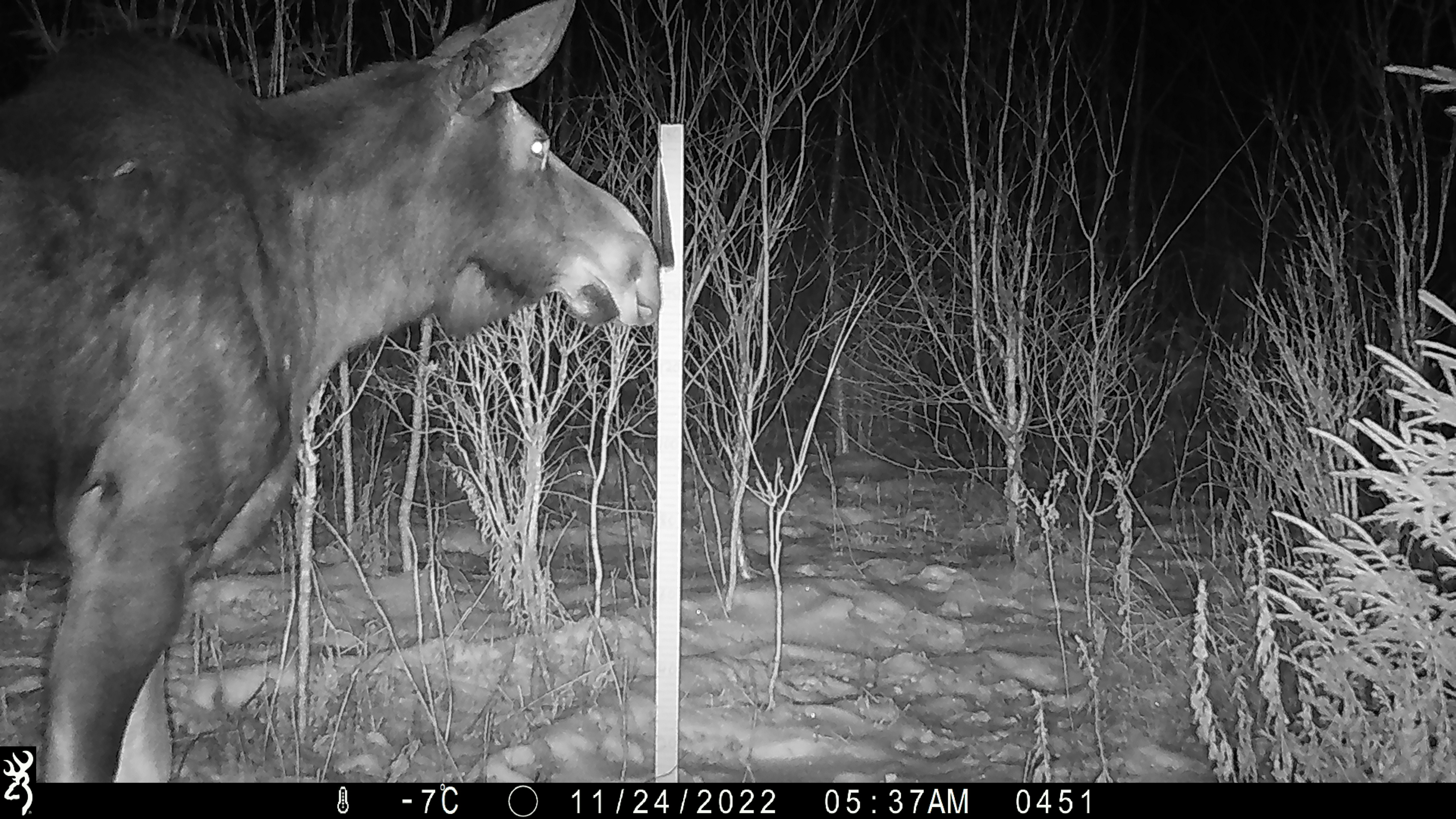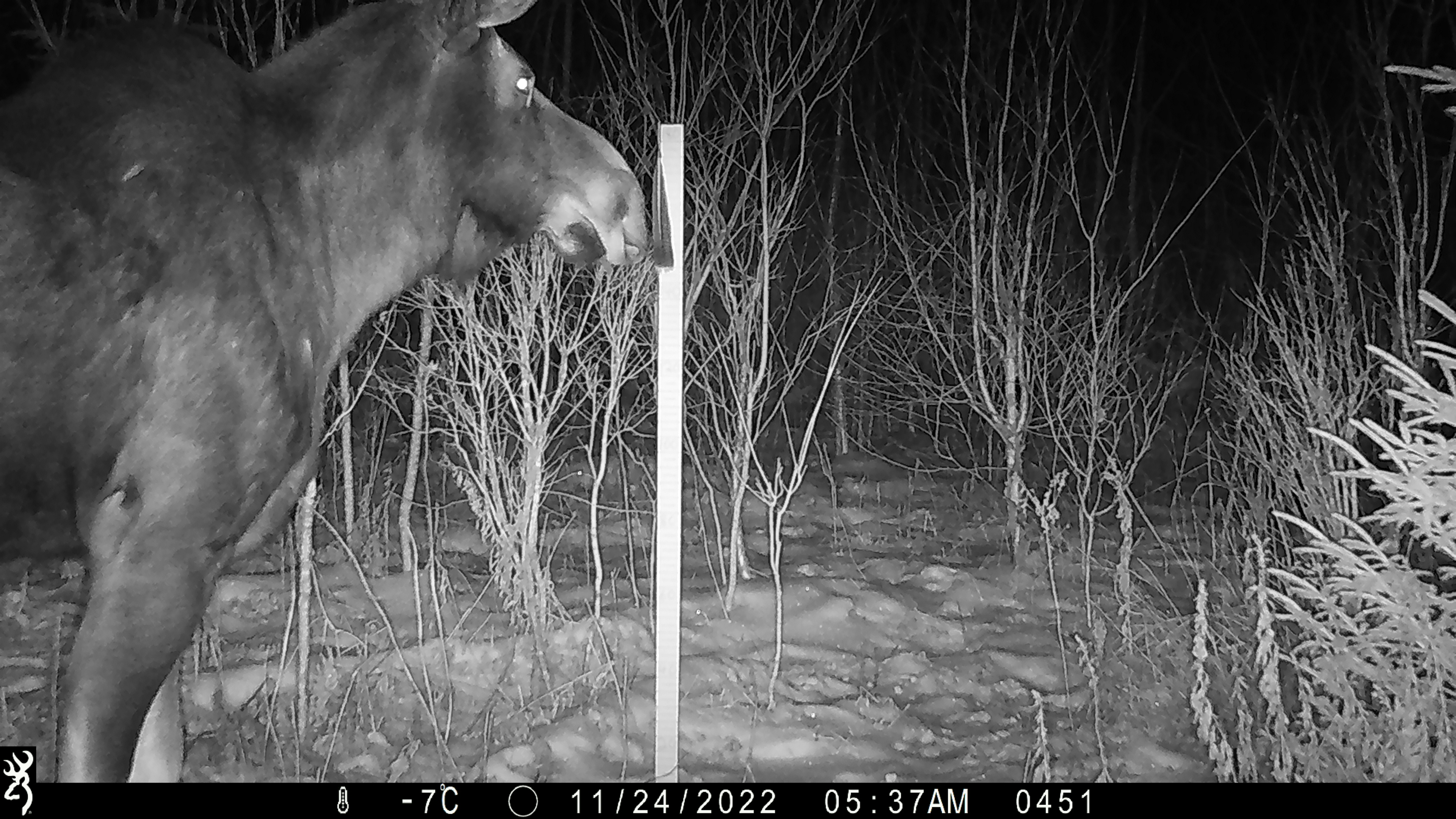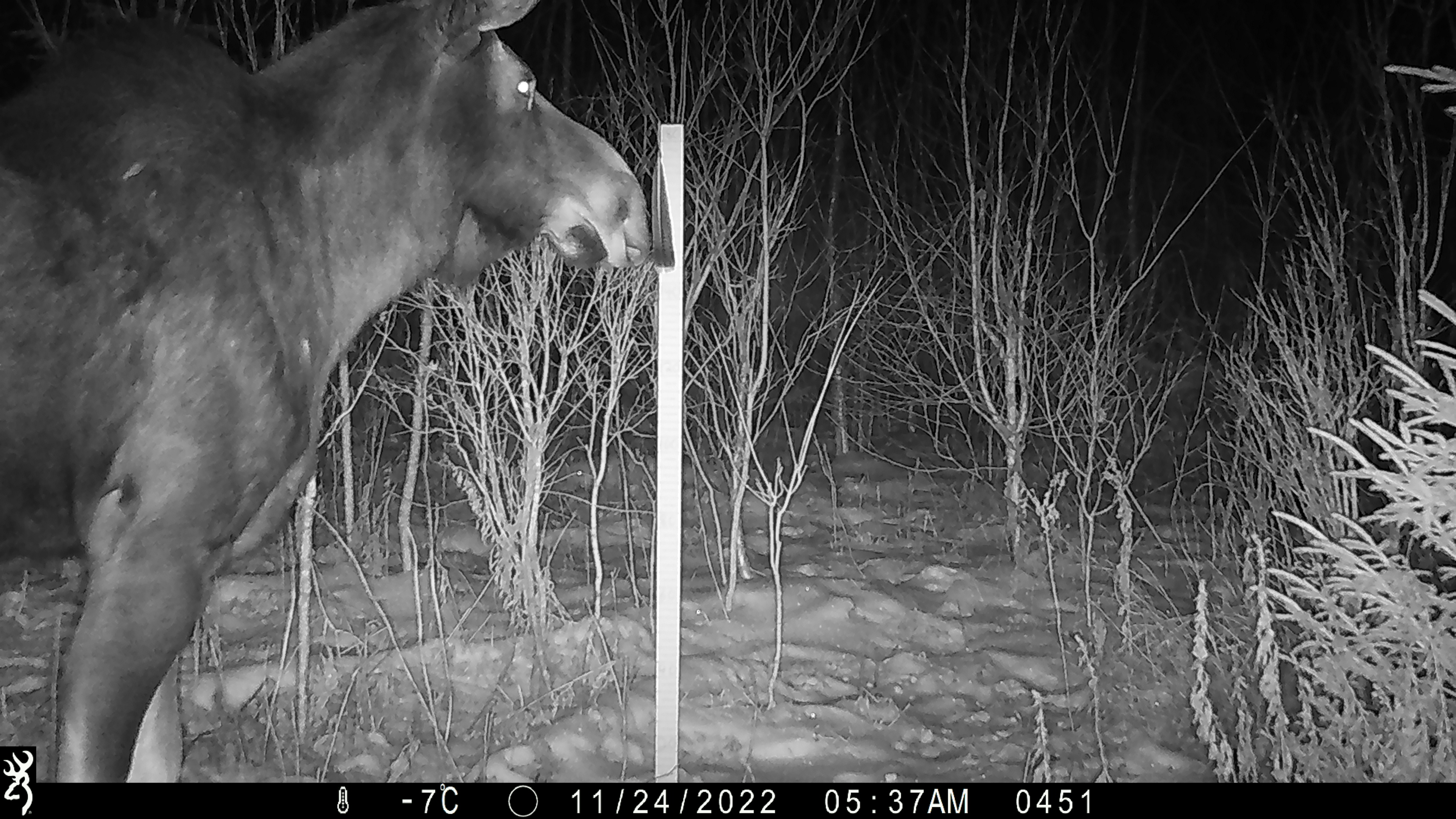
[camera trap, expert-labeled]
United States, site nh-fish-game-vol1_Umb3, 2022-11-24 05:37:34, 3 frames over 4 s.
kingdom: Animalia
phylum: Chordata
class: Mammalia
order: Artiodactyla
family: Cervidae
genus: Alces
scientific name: Alces alces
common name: moose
Moose (Alces alces).